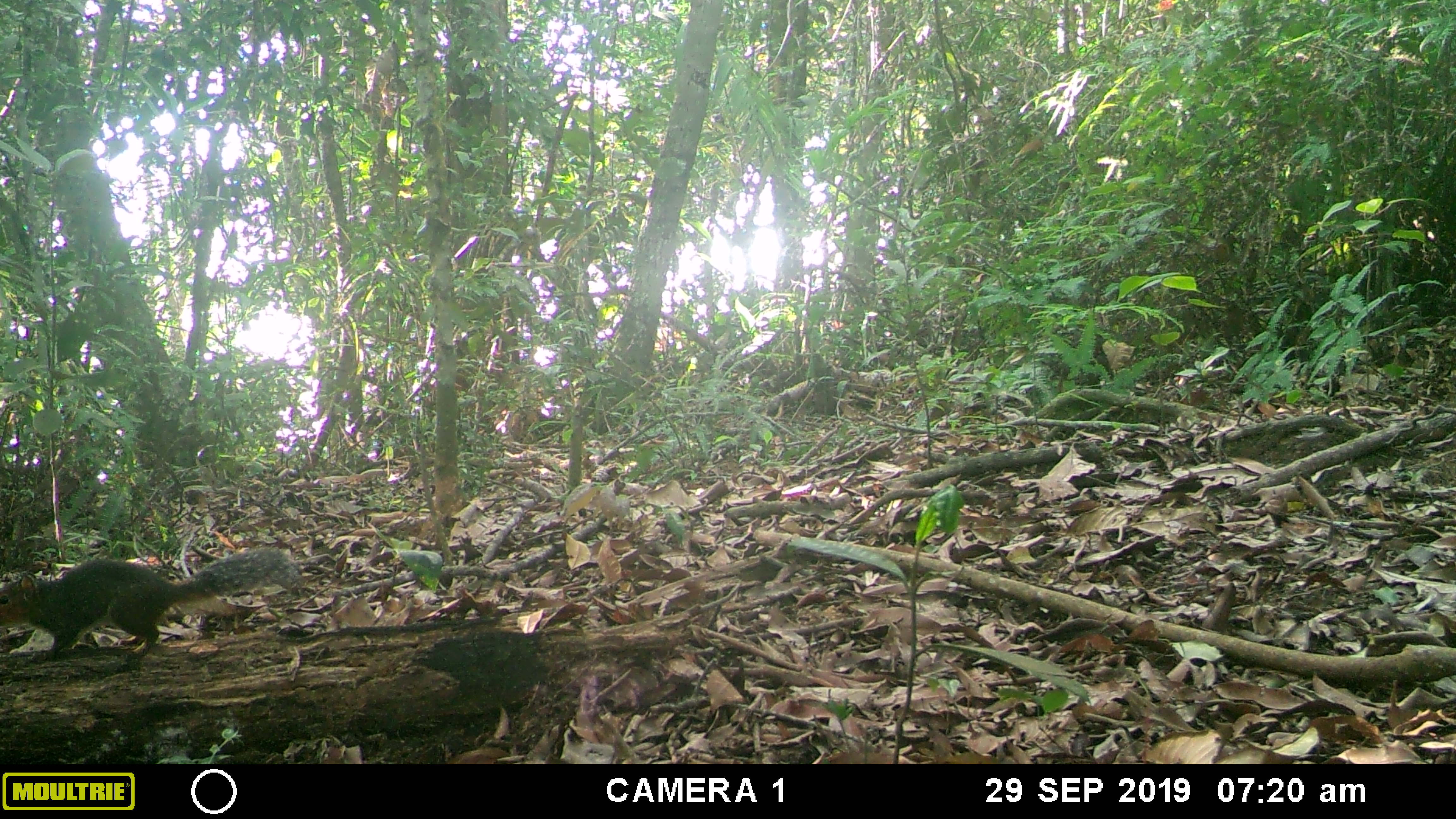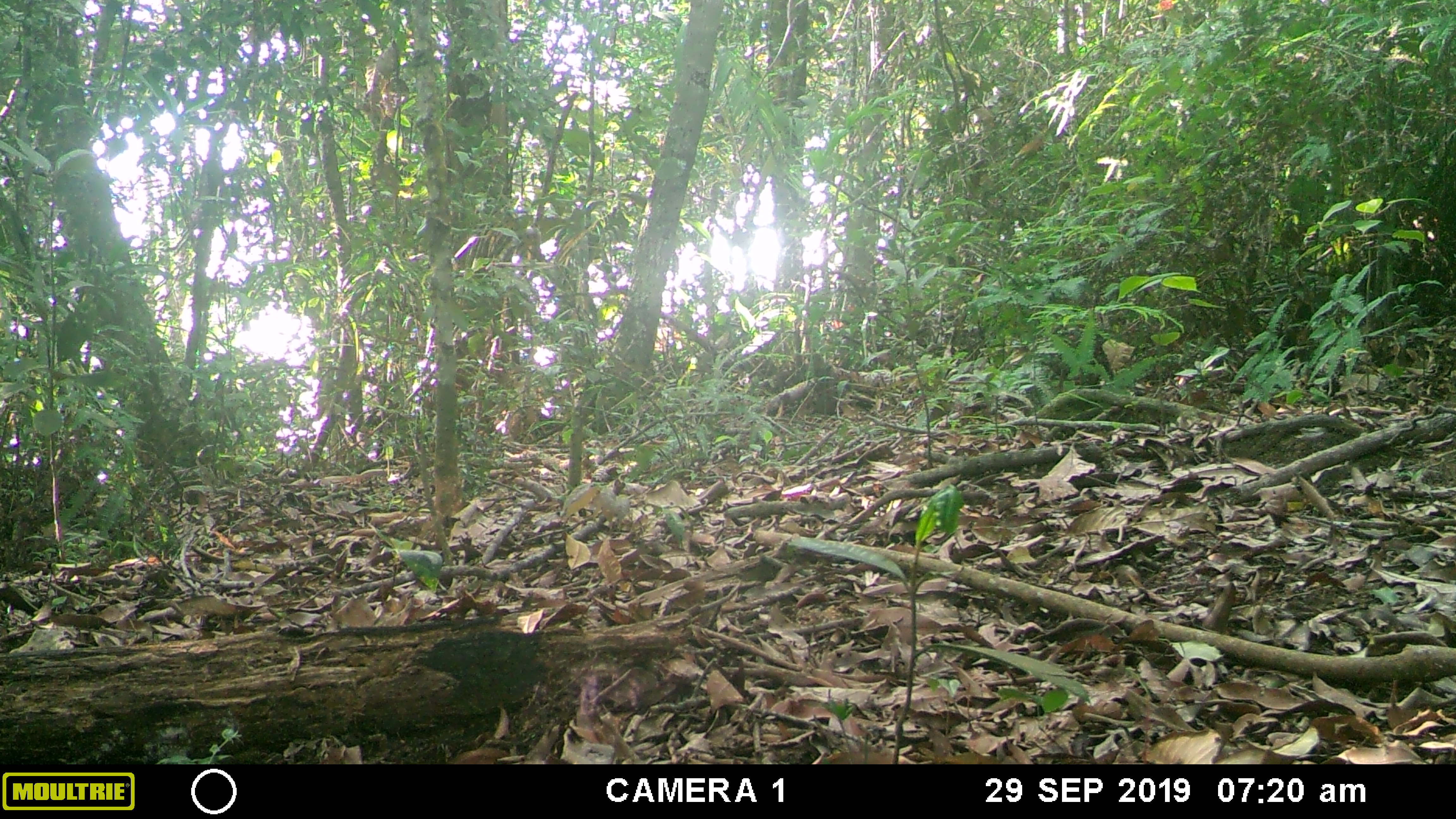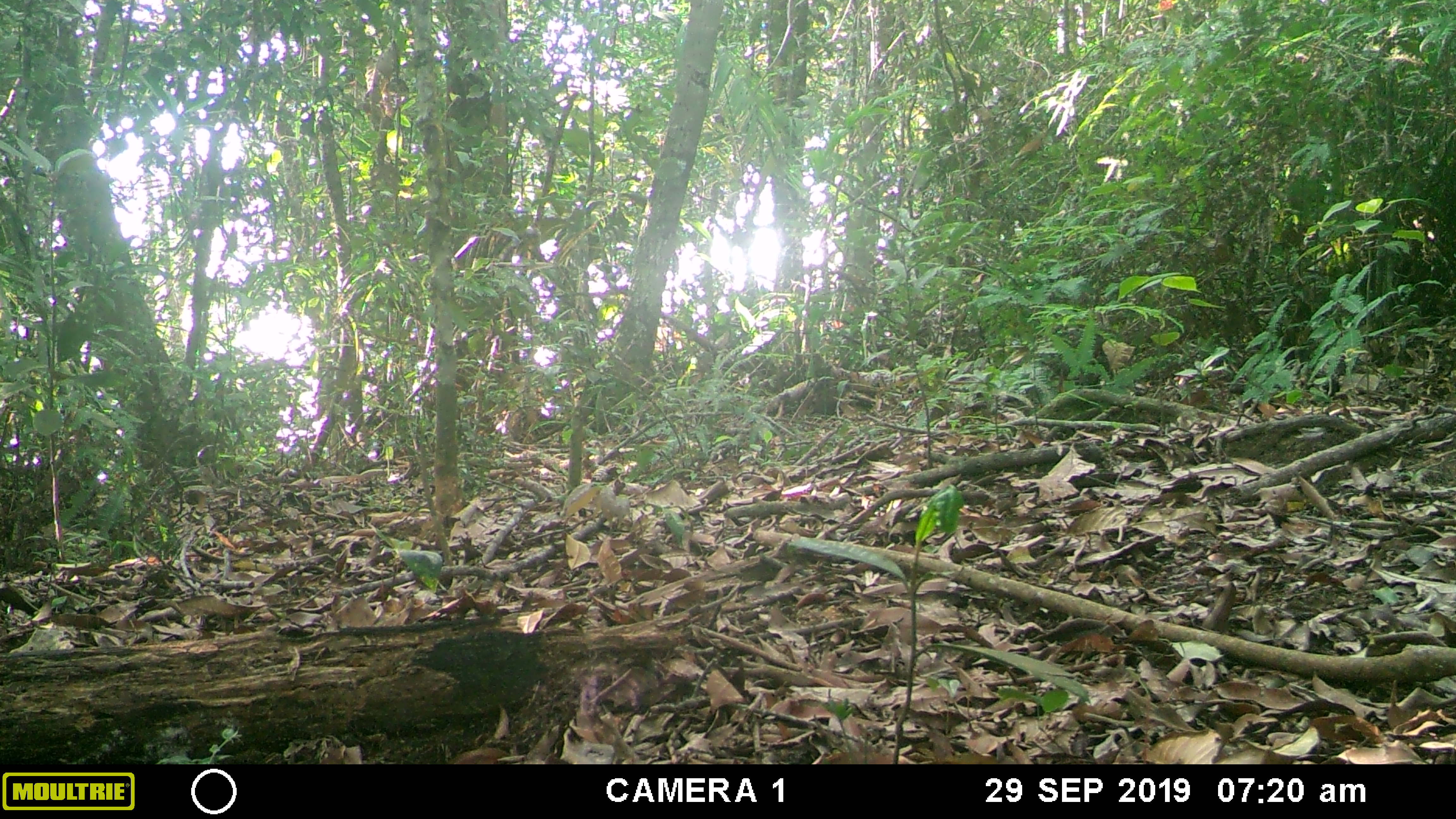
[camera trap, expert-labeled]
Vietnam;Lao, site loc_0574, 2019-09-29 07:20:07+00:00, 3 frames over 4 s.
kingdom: Animalia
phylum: Chordata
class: Mammalia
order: Rodentia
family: Sciuridae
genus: Dremomys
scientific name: Dremomys rufigenis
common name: red-cheeked squirrel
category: red cheeked squirrel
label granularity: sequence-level